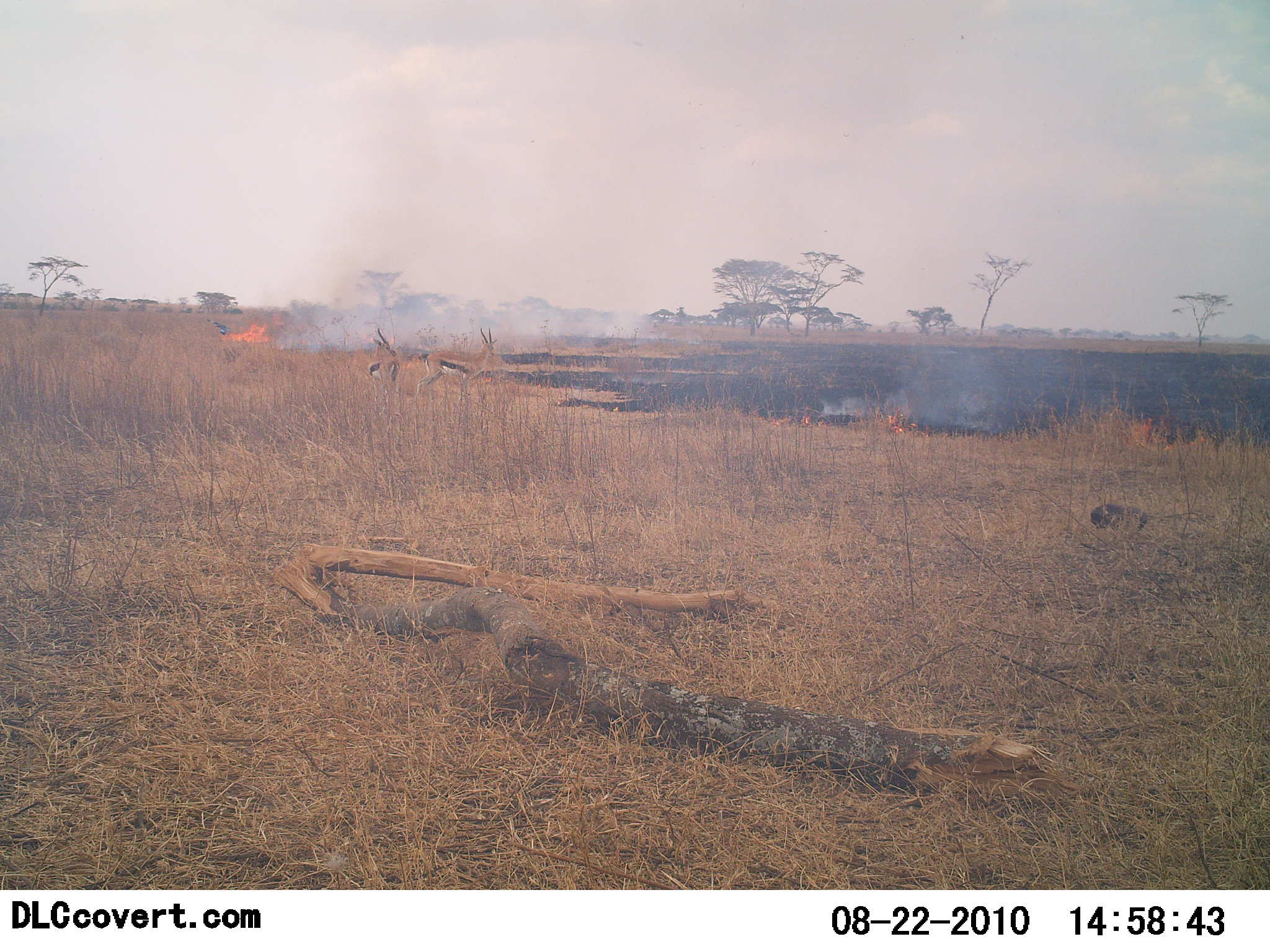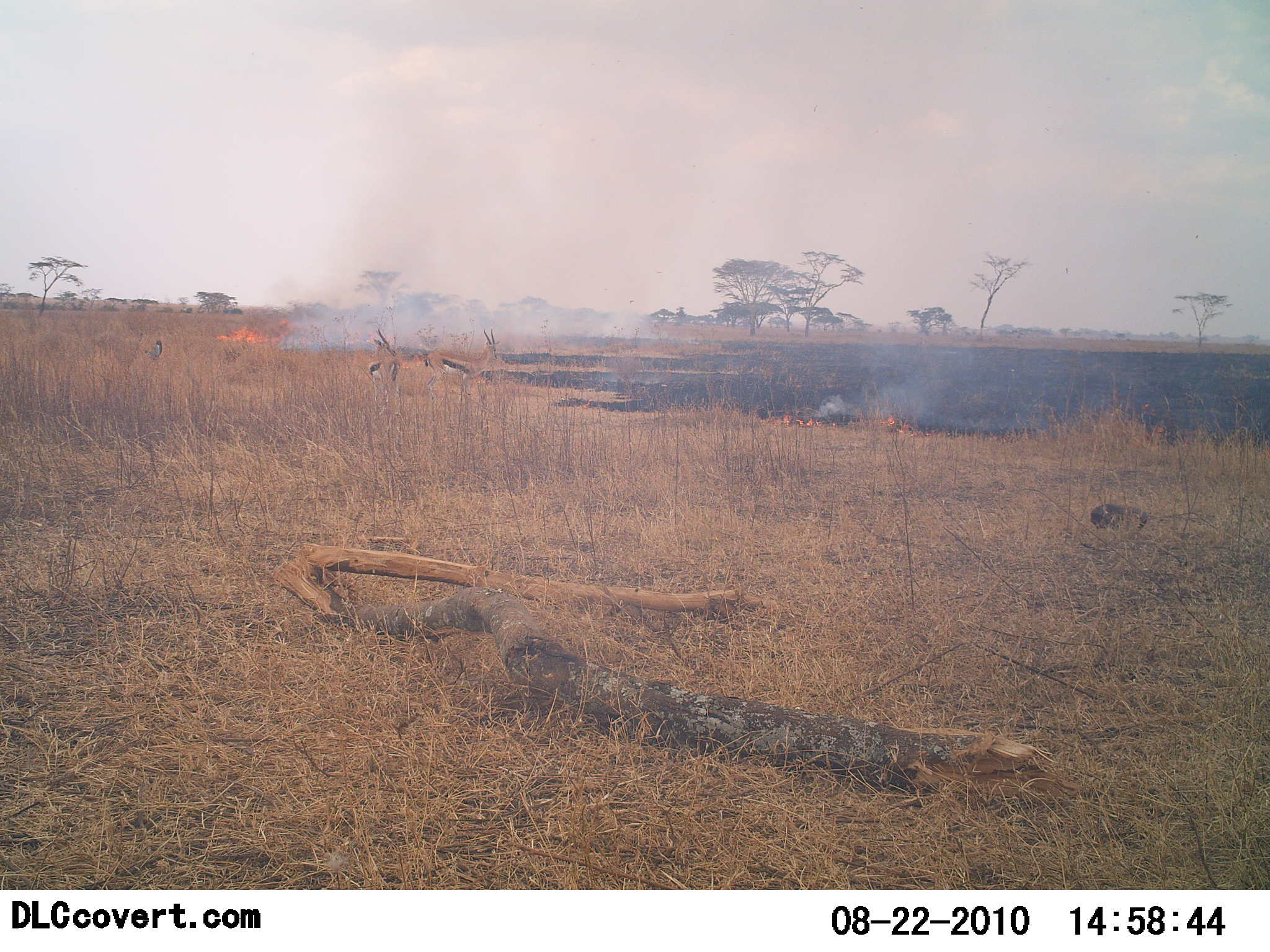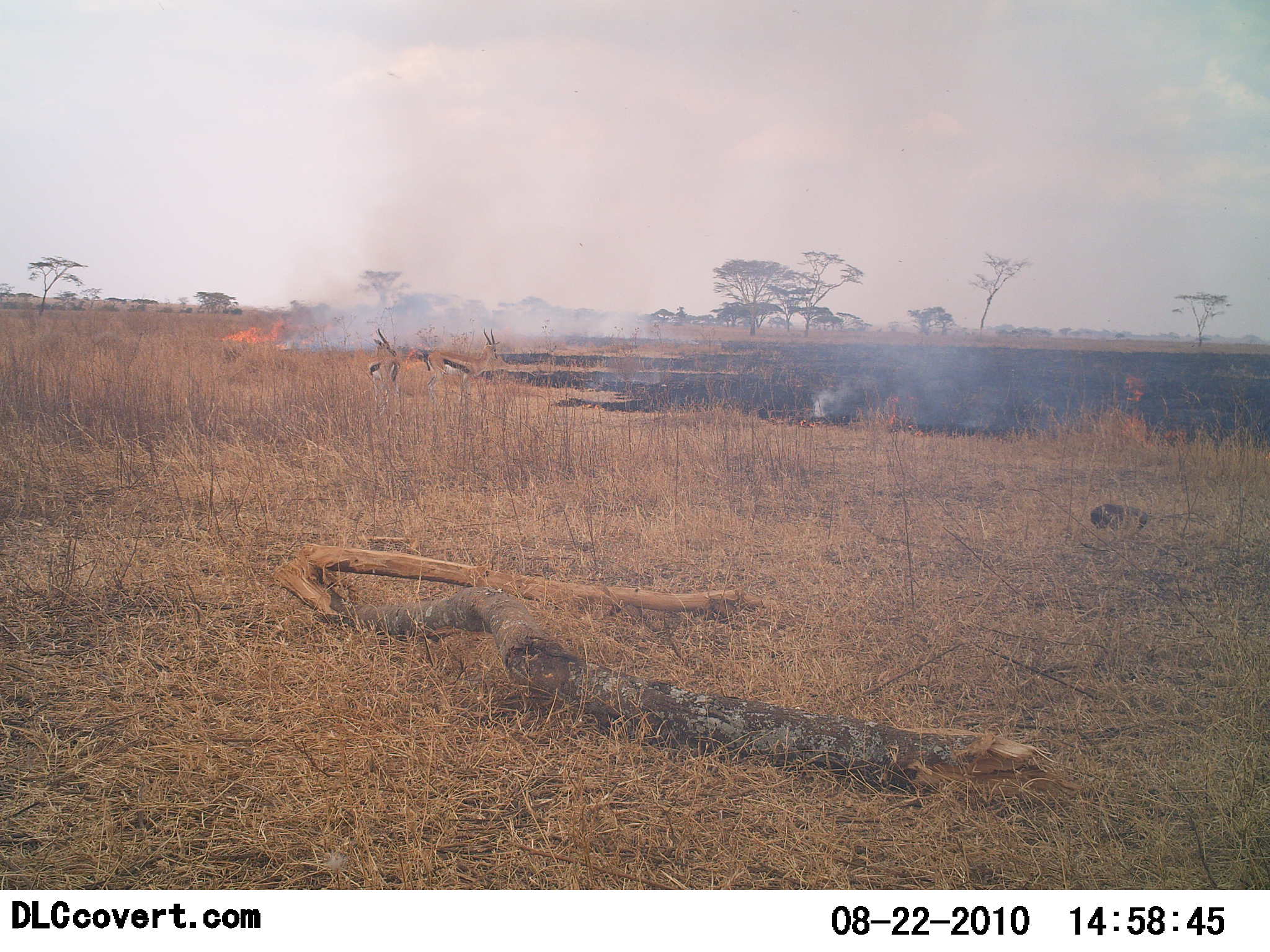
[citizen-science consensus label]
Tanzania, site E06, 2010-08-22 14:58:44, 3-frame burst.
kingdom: Animalia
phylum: Chordata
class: Mammalia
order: Artiodactyla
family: Bovidae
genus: Eudorcas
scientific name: Eudorcas thomsonii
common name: thomson's gazelle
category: gazellethomsons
Gazellethomsons (thomson's gazelle) (Eudorcas thomsonii), count 2. Behavior (volunteer vote fractions): standing 94%, resting 0%, moving 17%, interacting 0%. Young present (vote fraction): 0%. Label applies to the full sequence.